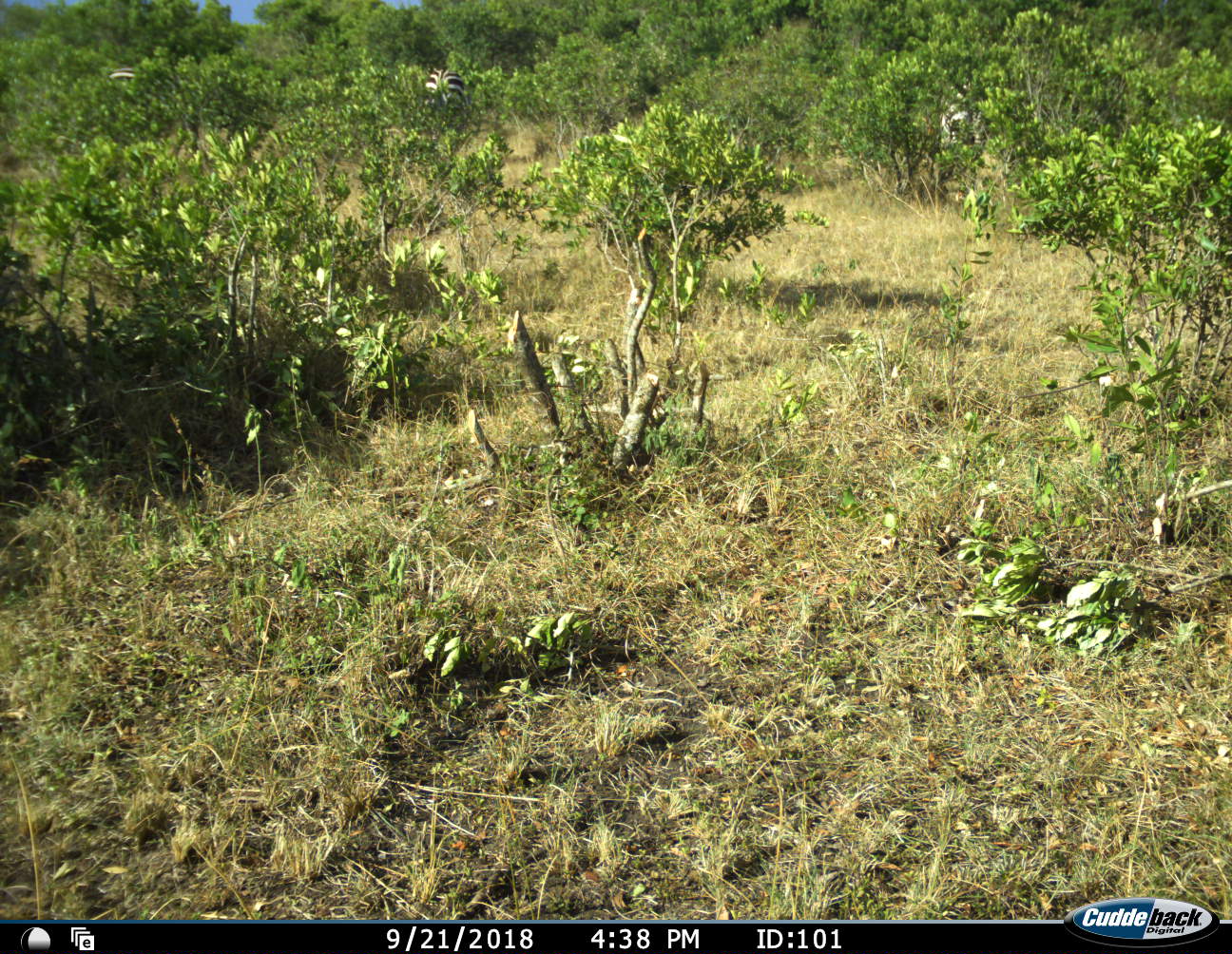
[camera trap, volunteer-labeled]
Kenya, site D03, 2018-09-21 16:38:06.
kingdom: Animalia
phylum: Chordata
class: Mammalia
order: Perissodactyla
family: Equidae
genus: Equus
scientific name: Equus quagga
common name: plains zebra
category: zebra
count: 3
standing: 71%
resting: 0%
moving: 14%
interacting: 0%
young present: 0%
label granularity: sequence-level